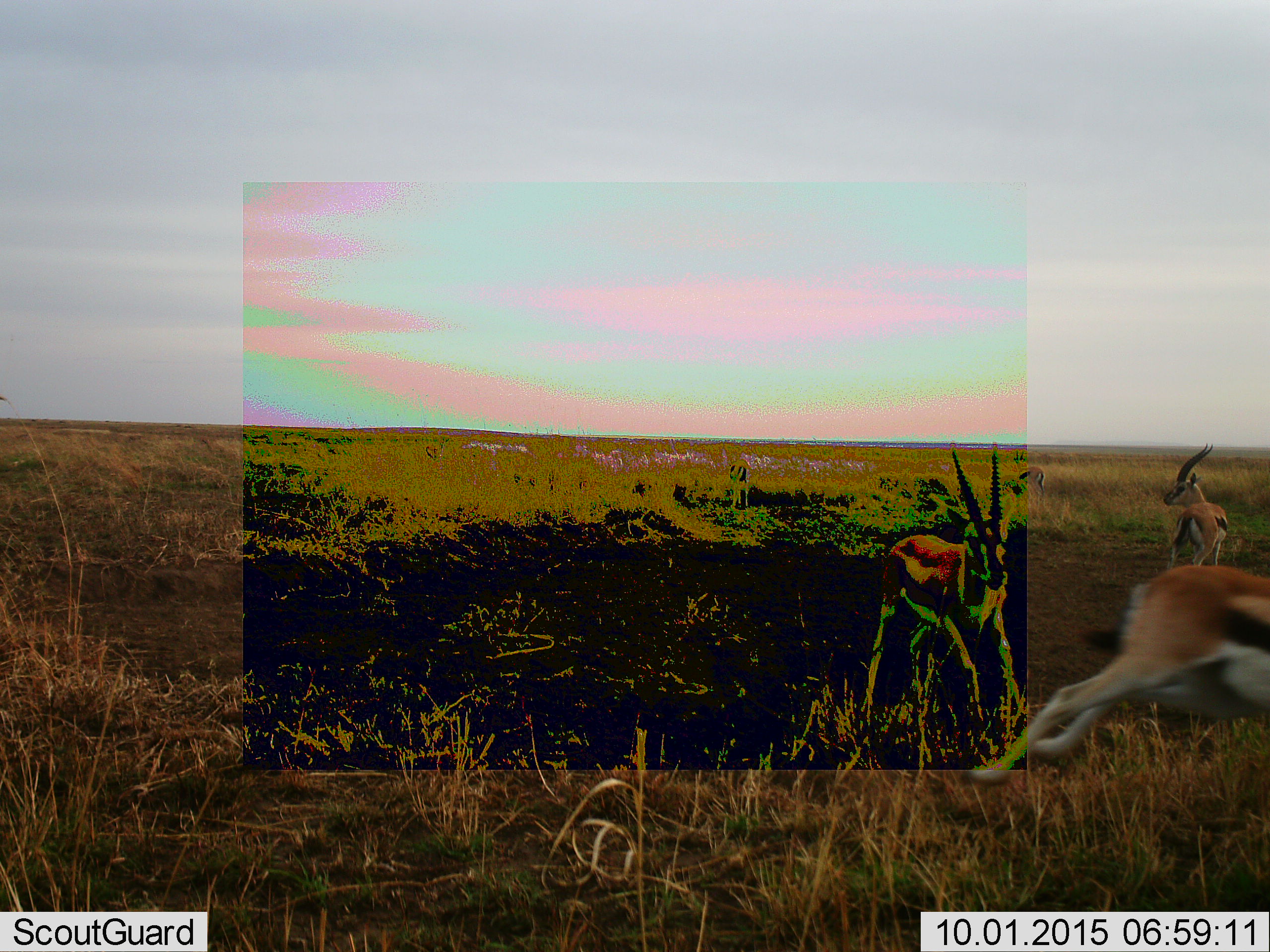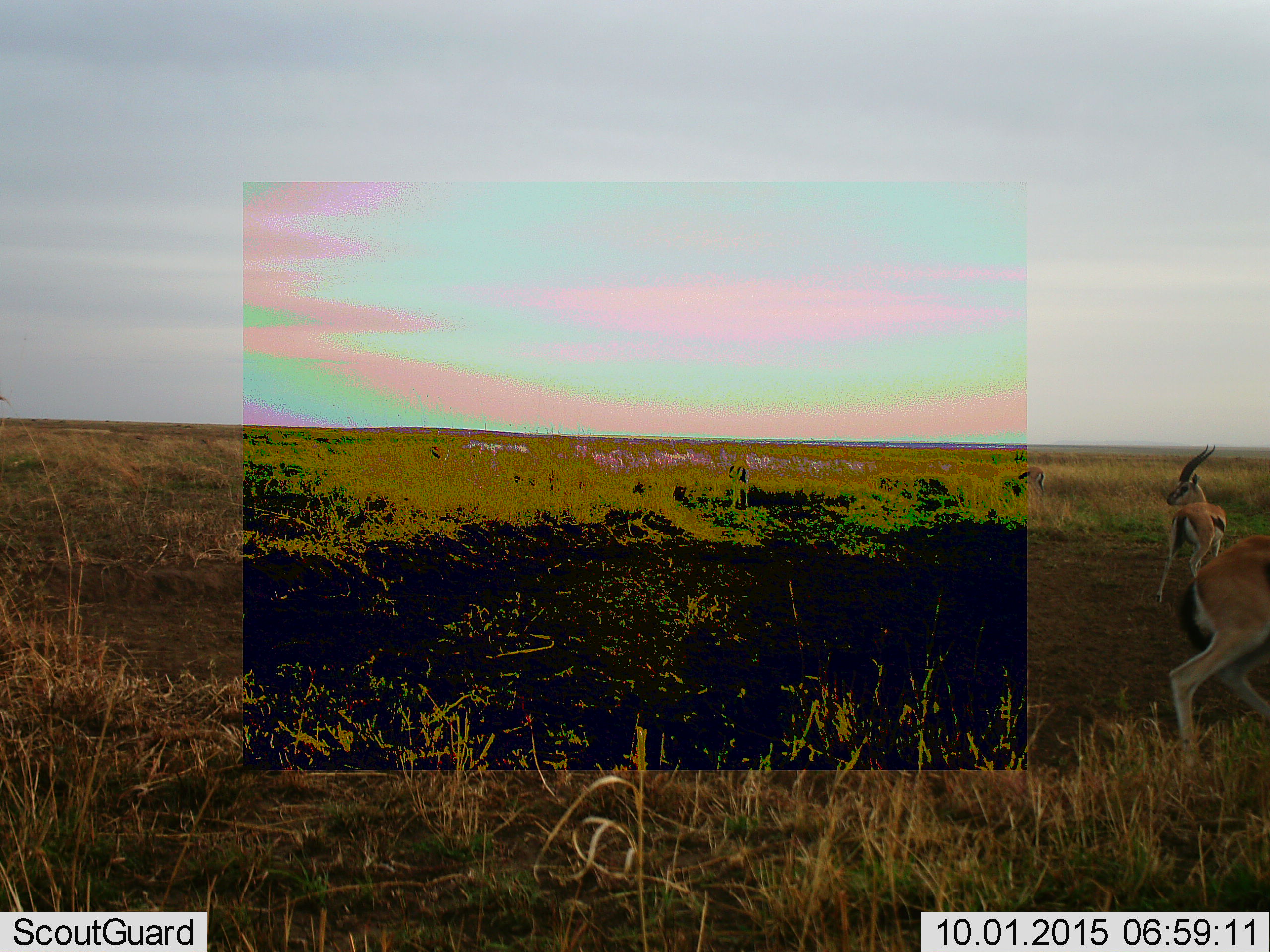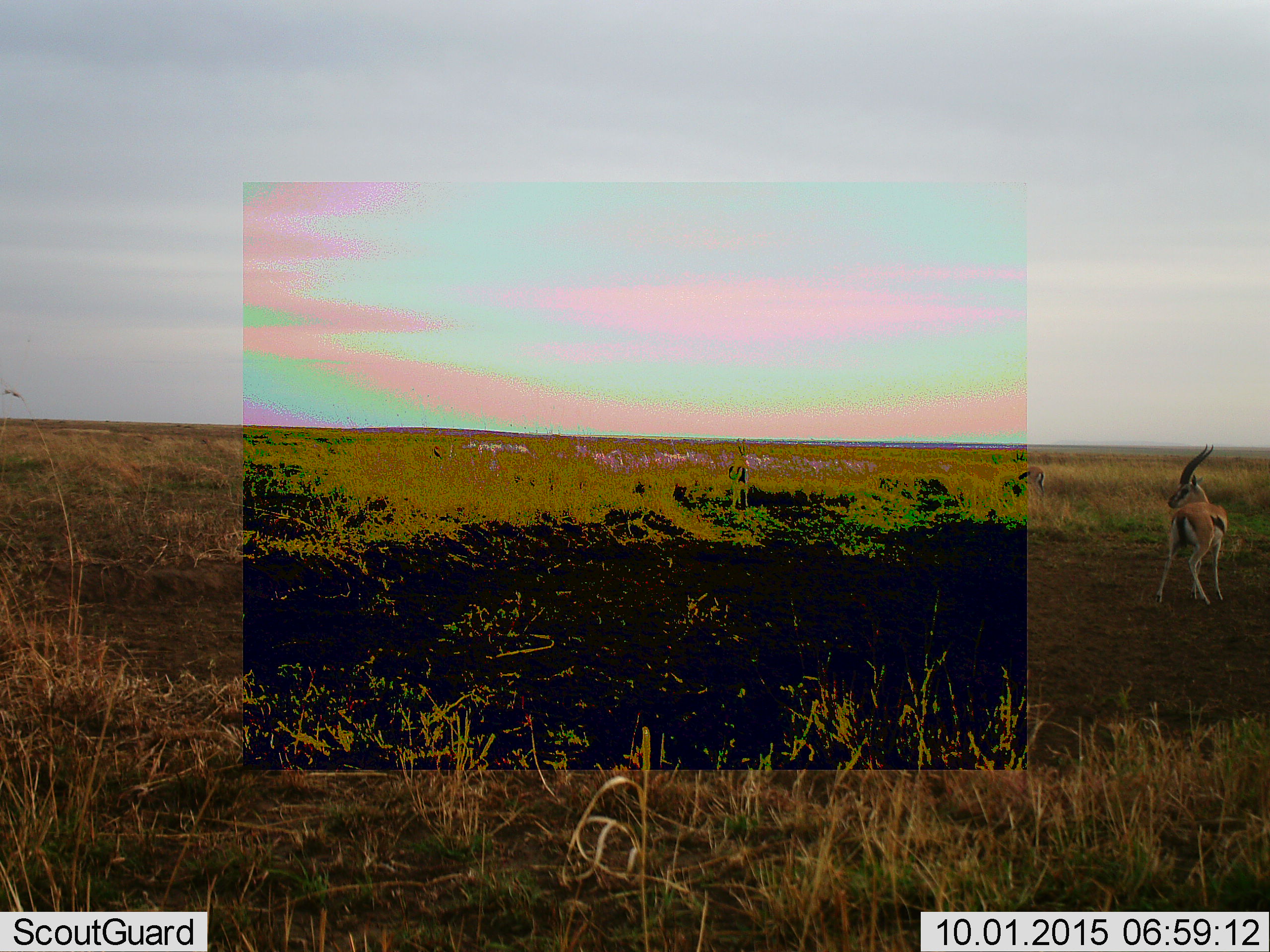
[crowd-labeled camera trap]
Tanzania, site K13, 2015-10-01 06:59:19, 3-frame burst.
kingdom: Animalia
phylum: Chordata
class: Mammalia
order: Artiodactyla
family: Bovidae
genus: Eudorcas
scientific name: Eudorcas thomsonii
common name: thomson's gazelle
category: gazellethomsons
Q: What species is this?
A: Gazellethomsons (thomson's gazelle) (Eudorcas thomsonii).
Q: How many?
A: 5.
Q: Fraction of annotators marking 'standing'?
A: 71%.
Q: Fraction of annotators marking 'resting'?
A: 0%.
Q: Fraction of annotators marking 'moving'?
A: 100%.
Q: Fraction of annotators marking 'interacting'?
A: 0%.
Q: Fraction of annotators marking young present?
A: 0%.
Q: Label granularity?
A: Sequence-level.